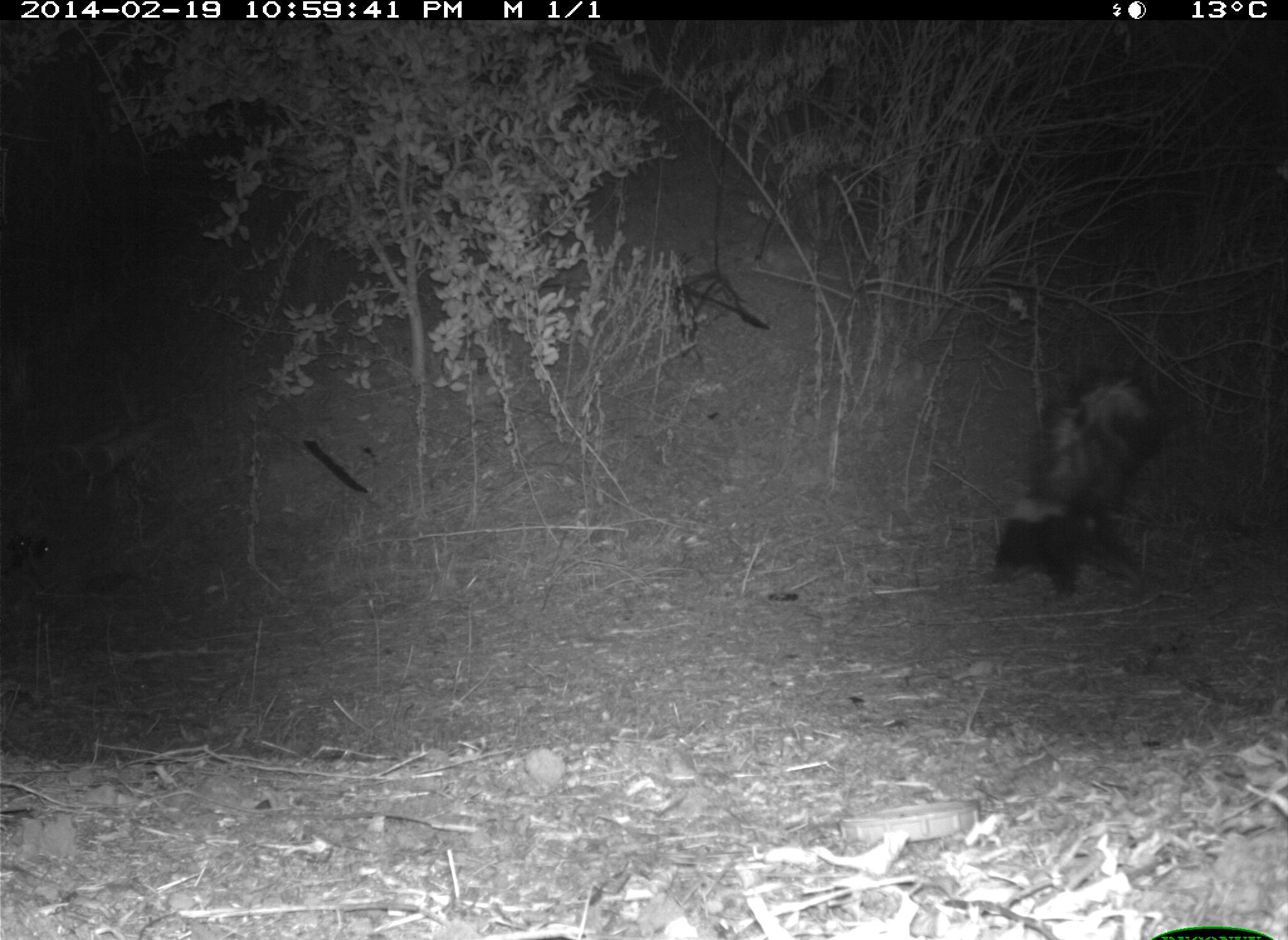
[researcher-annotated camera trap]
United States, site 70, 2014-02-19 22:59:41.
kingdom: Animalia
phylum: Chordata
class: Mammalia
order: Carnivora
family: Mephitidae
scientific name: Mephitidae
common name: skunk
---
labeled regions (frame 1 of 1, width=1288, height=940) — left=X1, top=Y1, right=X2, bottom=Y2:
skunk: left=985, top=358, right=1159, bottom=599